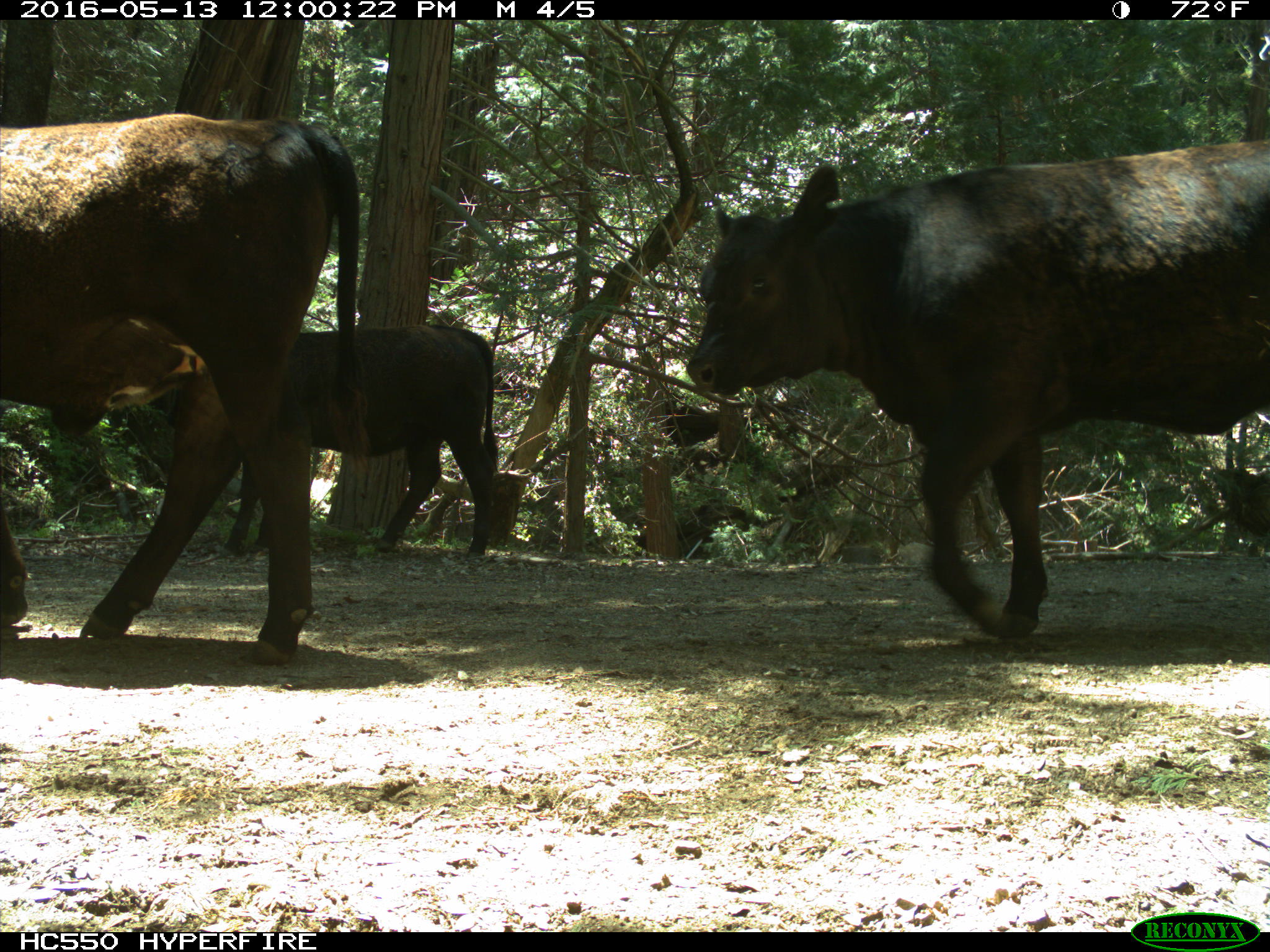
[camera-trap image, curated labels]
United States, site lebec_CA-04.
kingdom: Animalia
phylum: Chordata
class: Mammalia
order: Artiodactyla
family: Bovidae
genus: Bos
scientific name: Bos taurus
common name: domestic cow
Bos taurus (domestic cow).